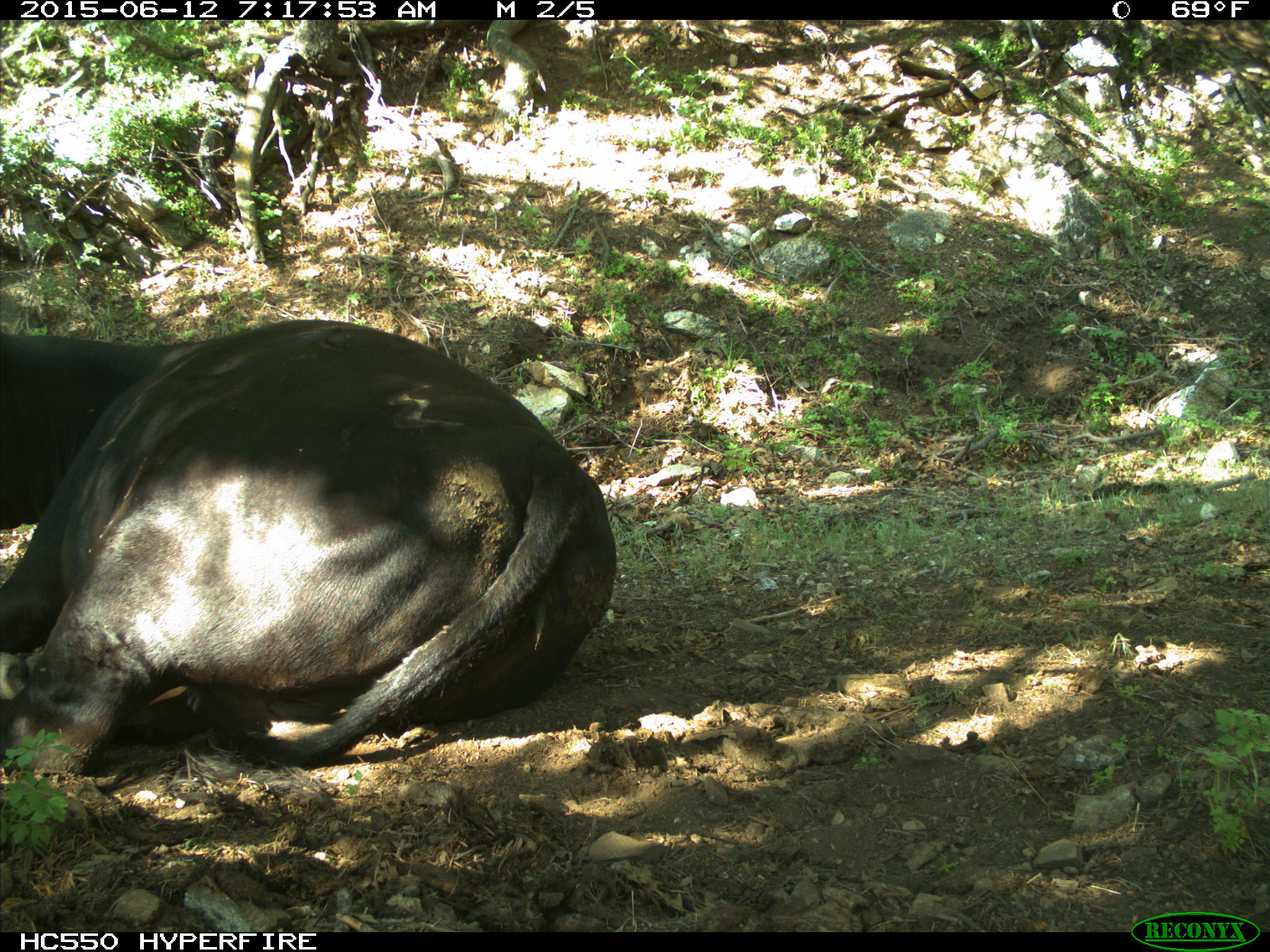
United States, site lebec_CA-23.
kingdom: Animalia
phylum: Chordata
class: Mammalia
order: Artiodactyla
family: Bovidae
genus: Bos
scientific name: Bos taurus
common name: domestic cow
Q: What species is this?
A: Bos taurus (domestic cow).